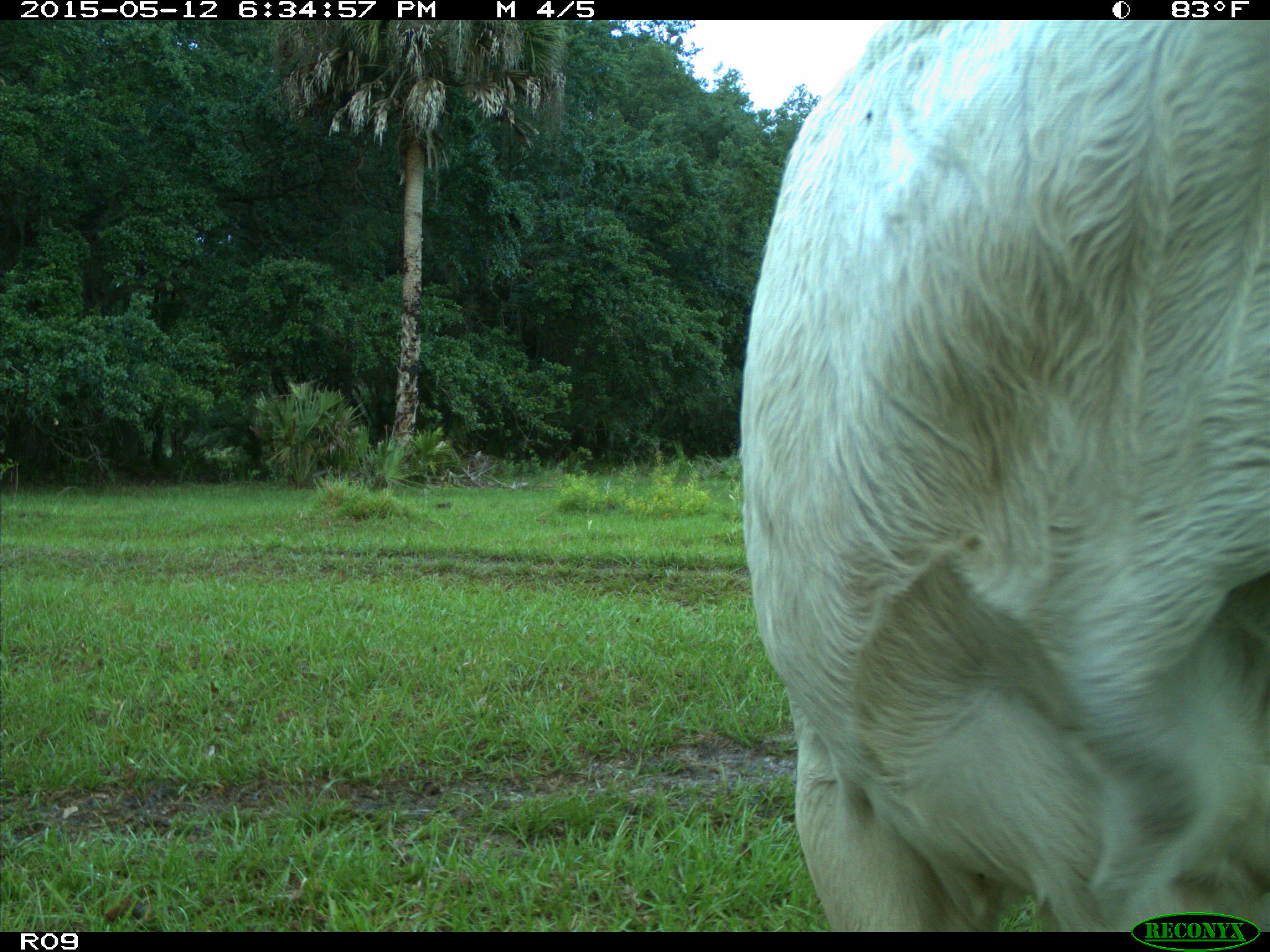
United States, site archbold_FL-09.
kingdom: Animalia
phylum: Chordata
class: Mammalia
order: Artiodactyla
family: Bovidae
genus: Bos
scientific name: Bos taurus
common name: domestic cow